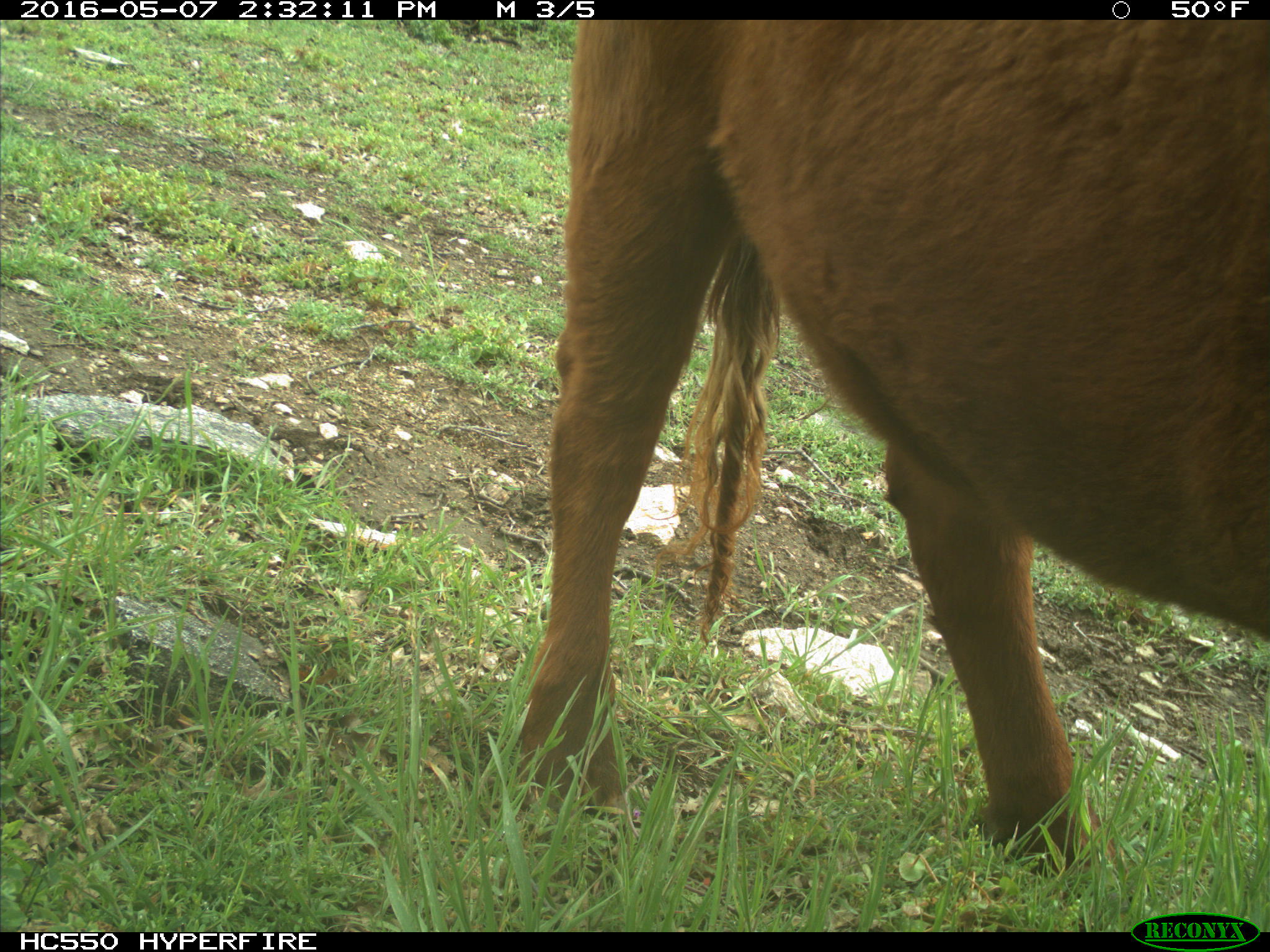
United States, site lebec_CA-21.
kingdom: Animalia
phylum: Chordata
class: Mammalia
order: Artiodactyla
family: Bovidae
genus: Bos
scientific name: Bos taurus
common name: domestic cow